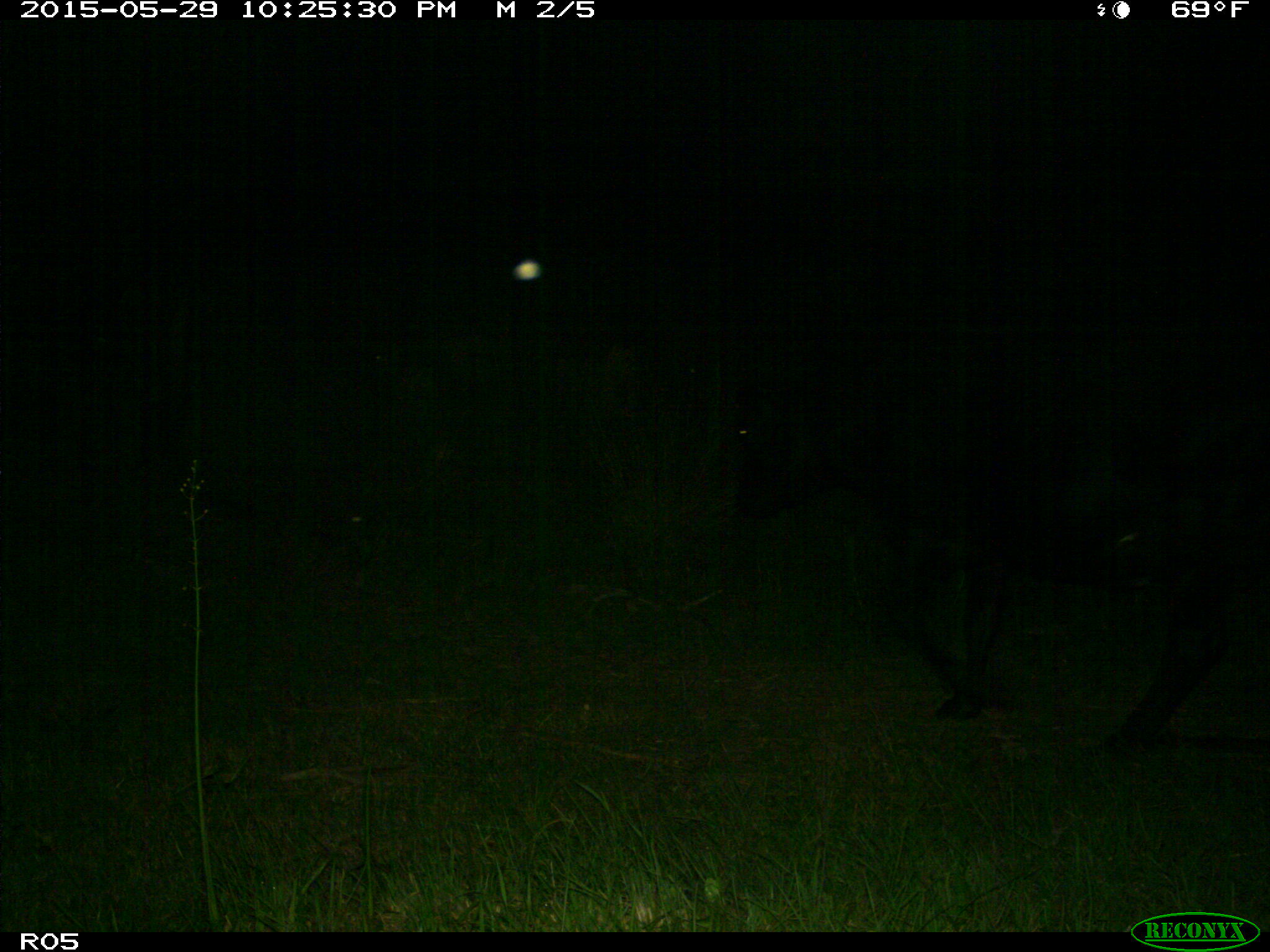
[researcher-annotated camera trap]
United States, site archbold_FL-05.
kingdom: Animalia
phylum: Chordata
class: Mammalia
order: Artiodactyla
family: Bovidae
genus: Bos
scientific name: Bos taurus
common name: domestic cow